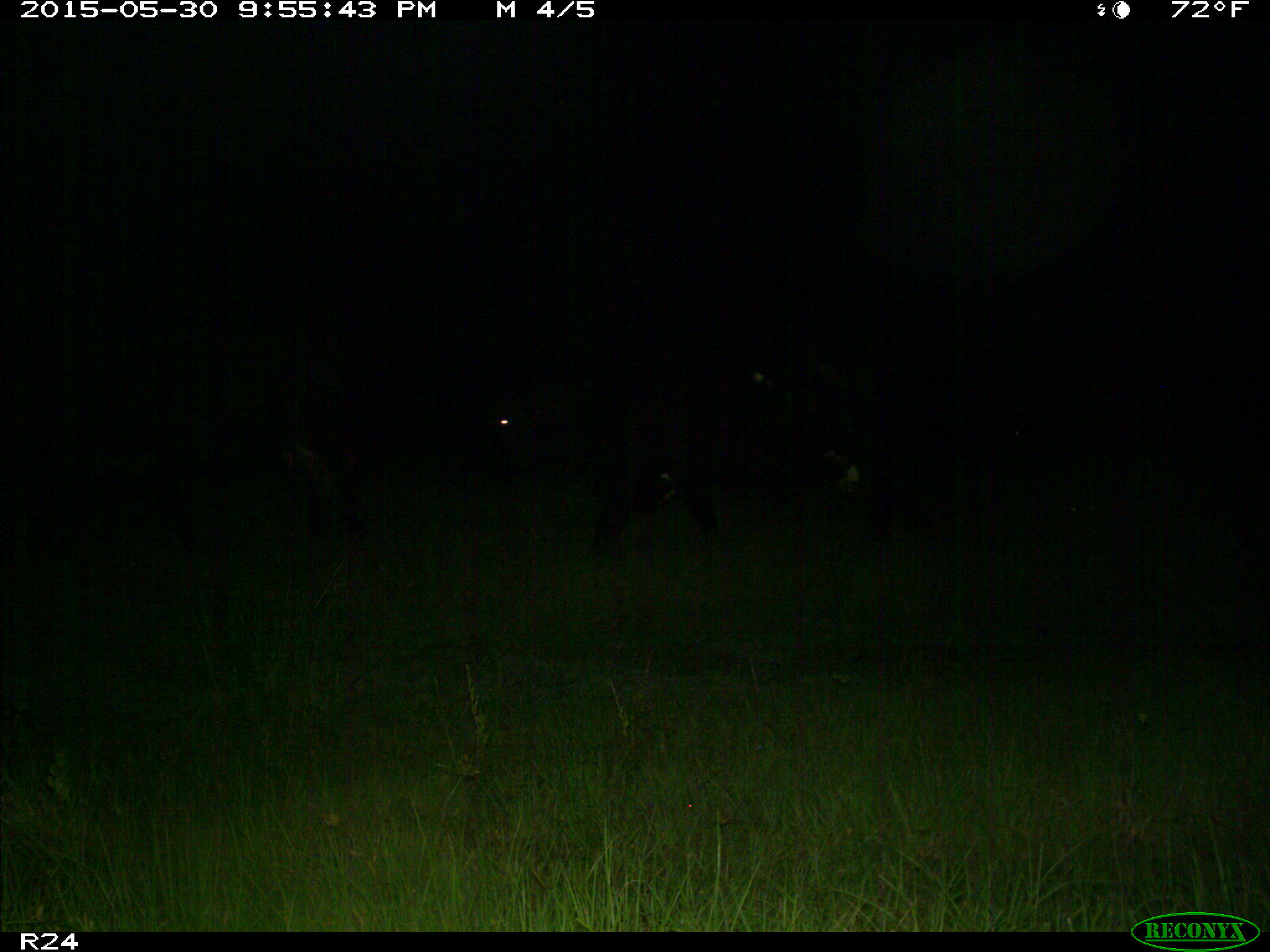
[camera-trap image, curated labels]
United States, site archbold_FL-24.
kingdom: Animalia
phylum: Chordata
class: Mammalia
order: Artiodactyla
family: Bovidae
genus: Bos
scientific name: Bos taurus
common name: domestic cow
Bos taurus (domestic cow).